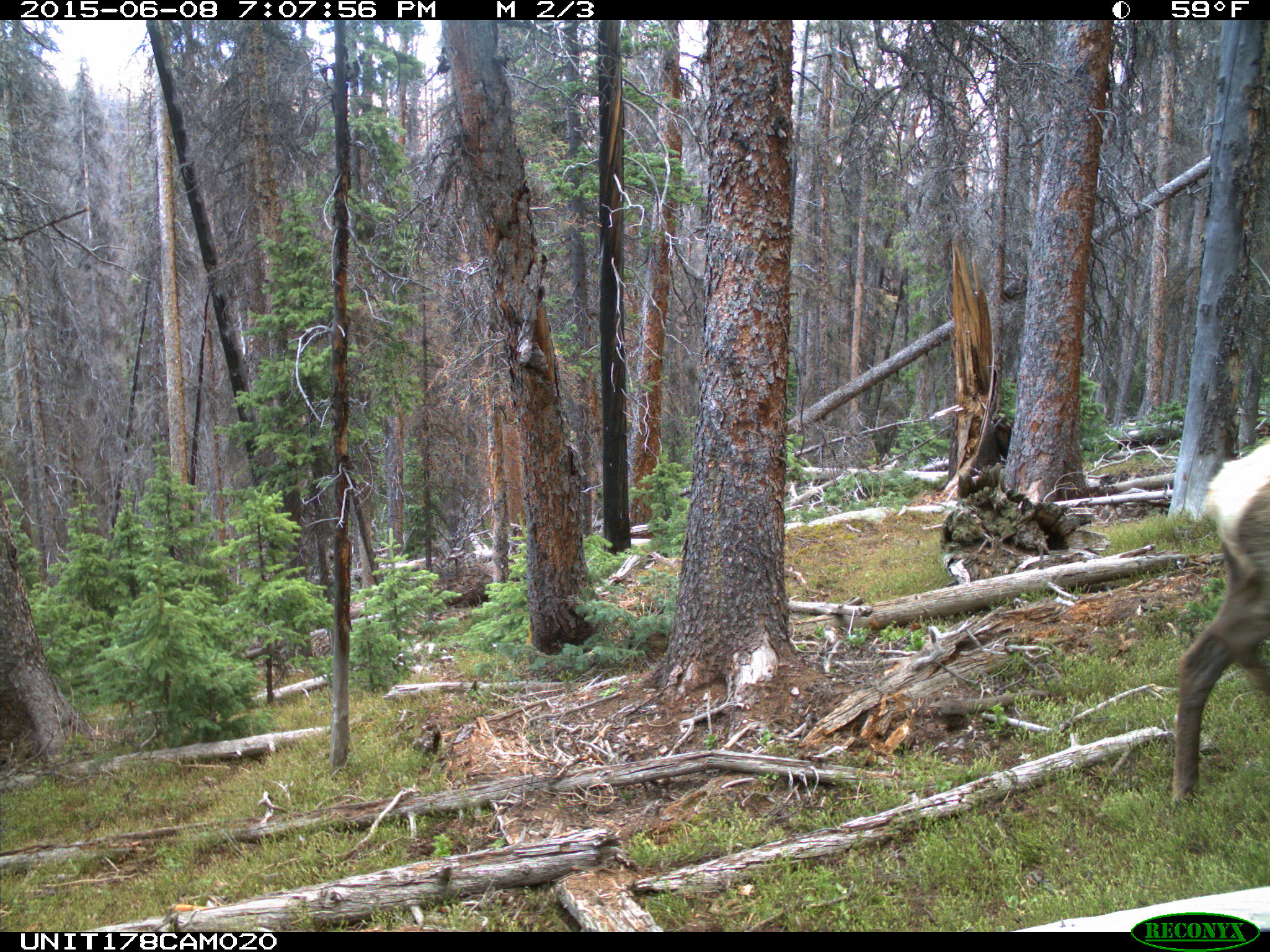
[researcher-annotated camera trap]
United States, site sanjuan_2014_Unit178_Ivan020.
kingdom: Animalia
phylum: Chordata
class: Mammalia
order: Artiodactyla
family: Cervidae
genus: Cervus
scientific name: Cervus elaphus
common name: red deer